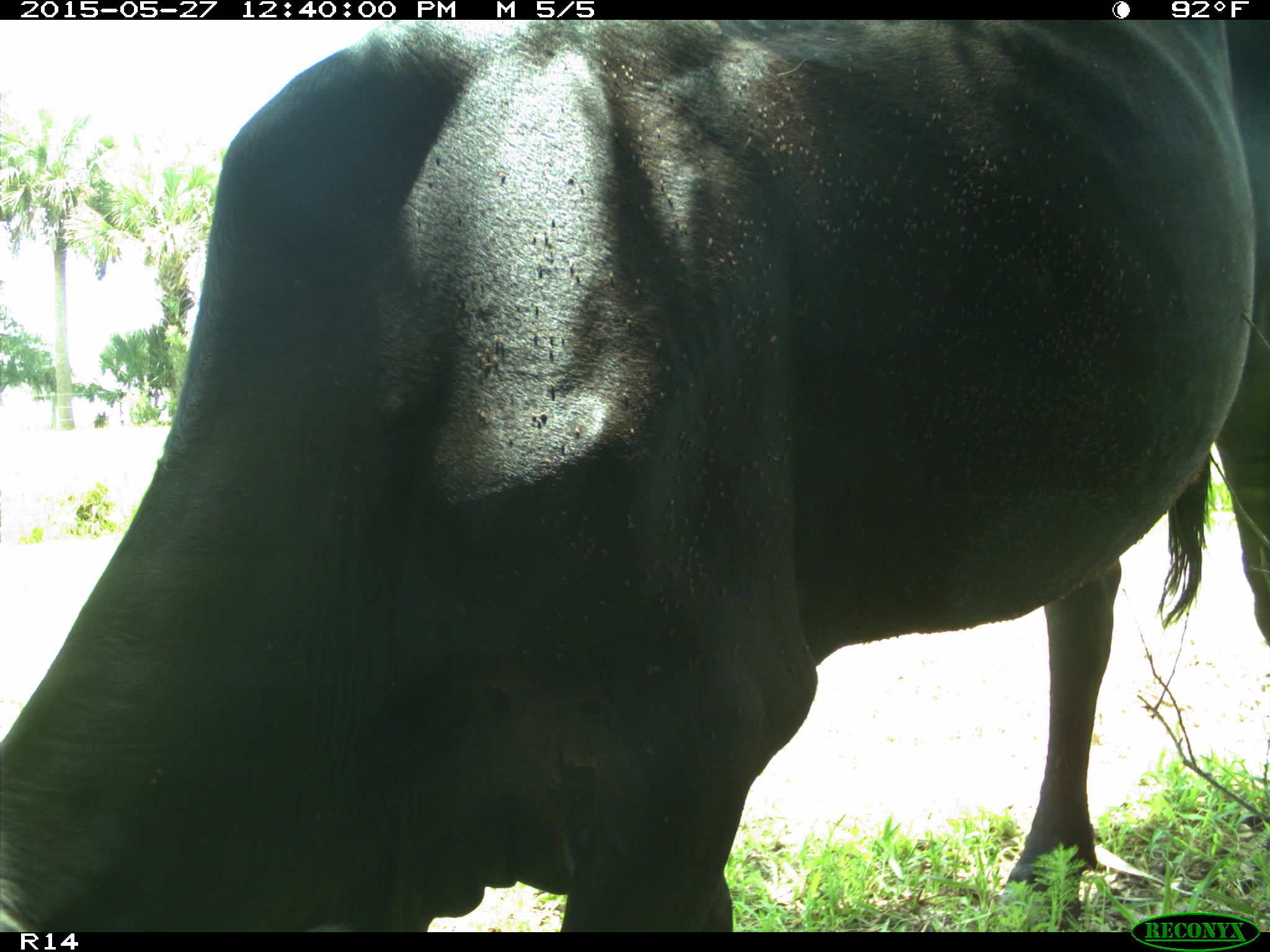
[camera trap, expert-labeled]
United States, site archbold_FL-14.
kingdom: Animalia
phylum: Chordata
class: Mammalia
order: Artiodactyla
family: Bovidae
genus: Bos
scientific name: Bos taurus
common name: domestic cow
Bos taurus (domestic cow).